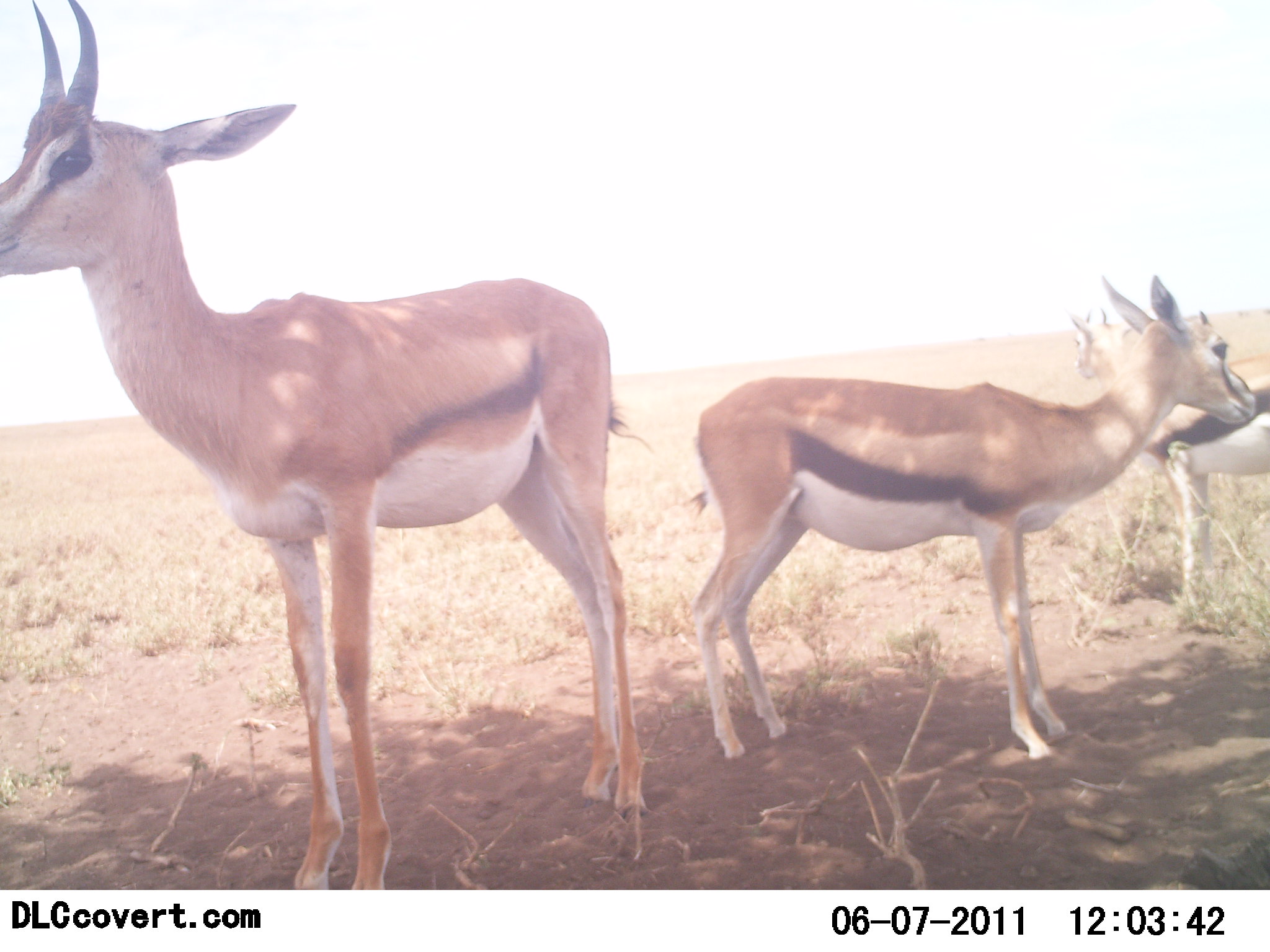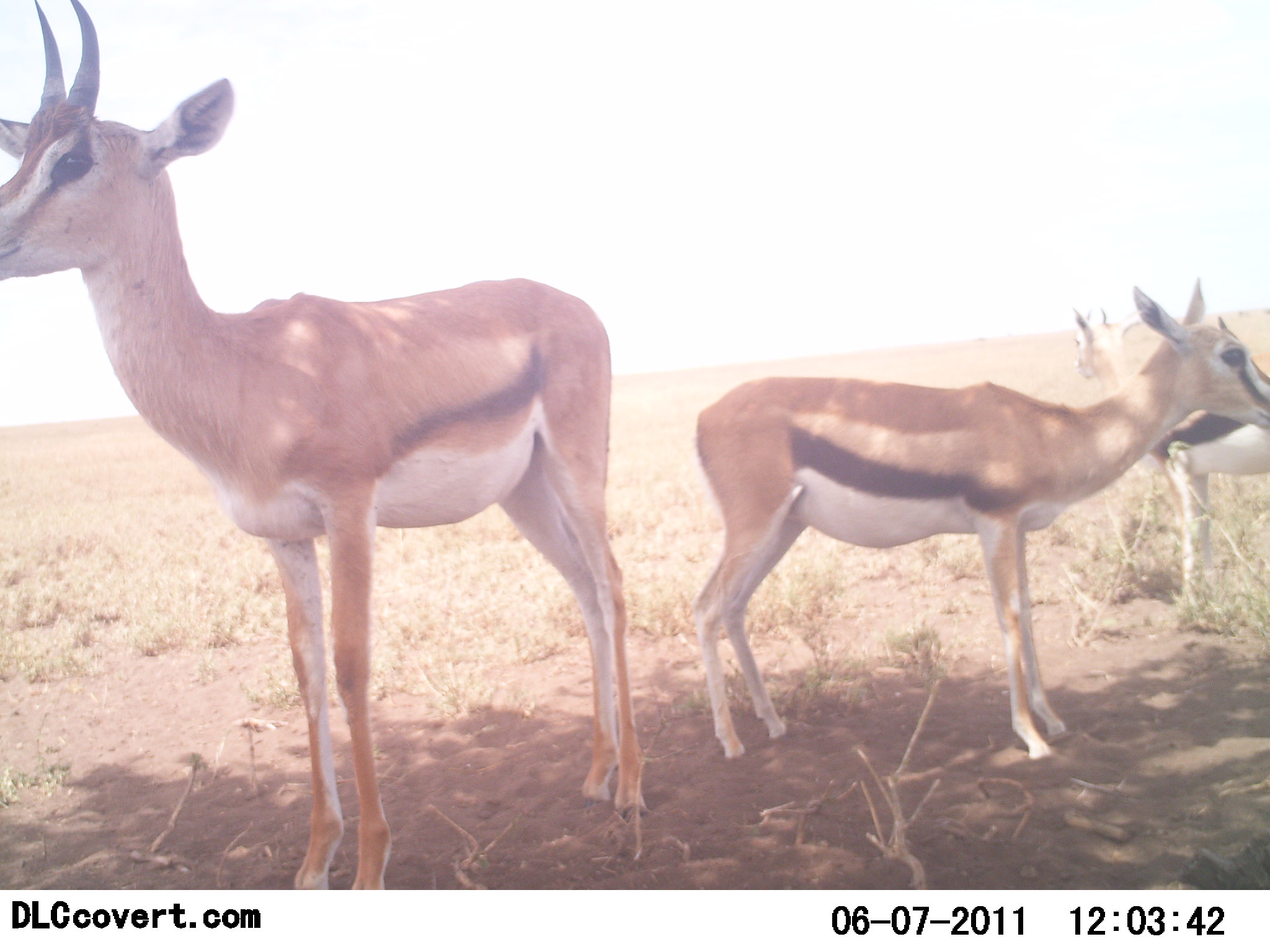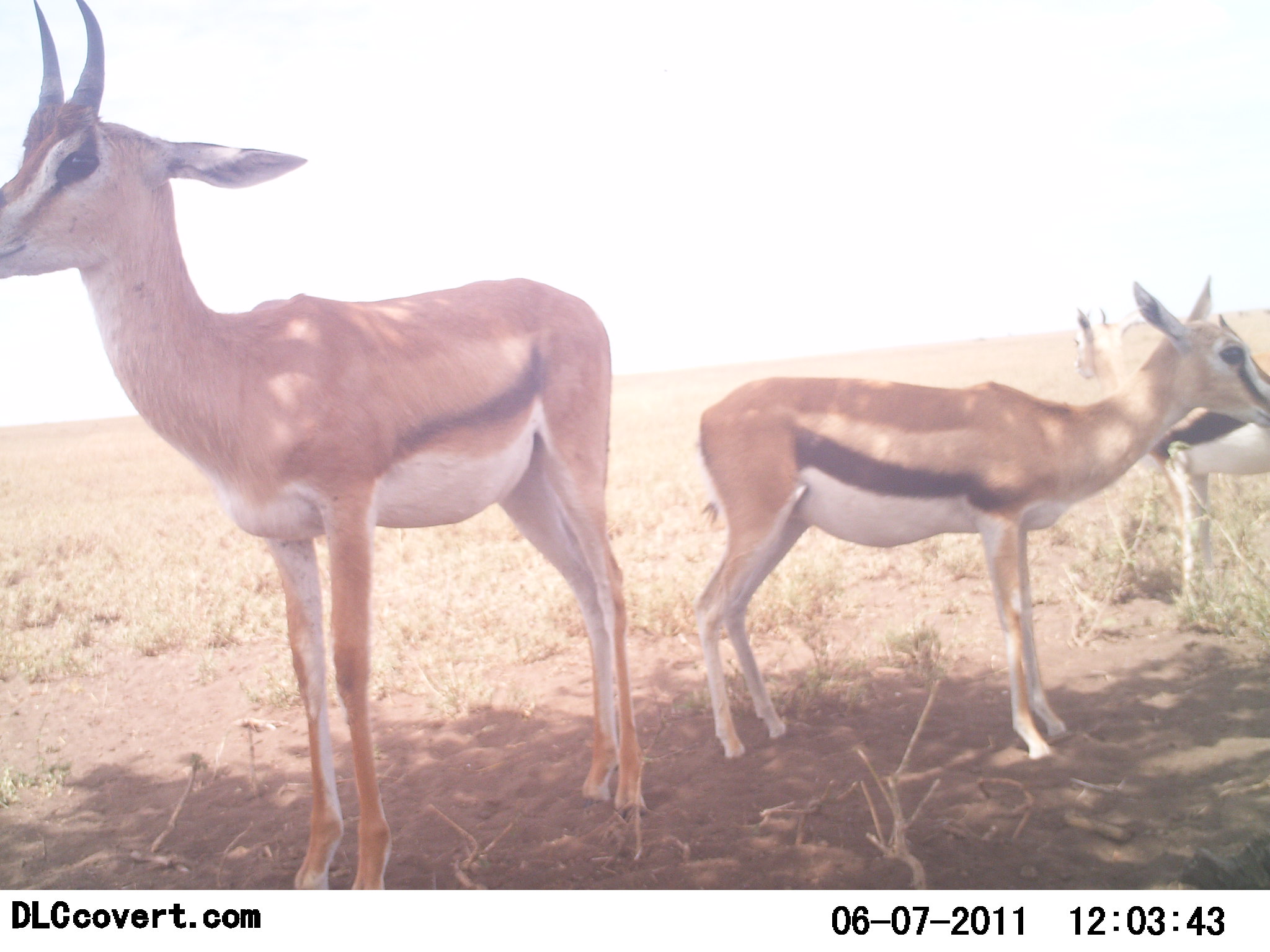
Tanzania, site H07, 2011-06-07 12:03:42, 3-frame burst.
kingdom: Animalia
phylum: Chordata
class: Mammalia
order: Artiodactyla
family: Bovidae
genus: Eudorcas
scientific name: Eudorcas thomsonii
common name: thomson's gazelle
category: gazellethomsons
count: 3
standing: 92%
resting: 0%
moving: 0%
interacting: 0%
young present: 8%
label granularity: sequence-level